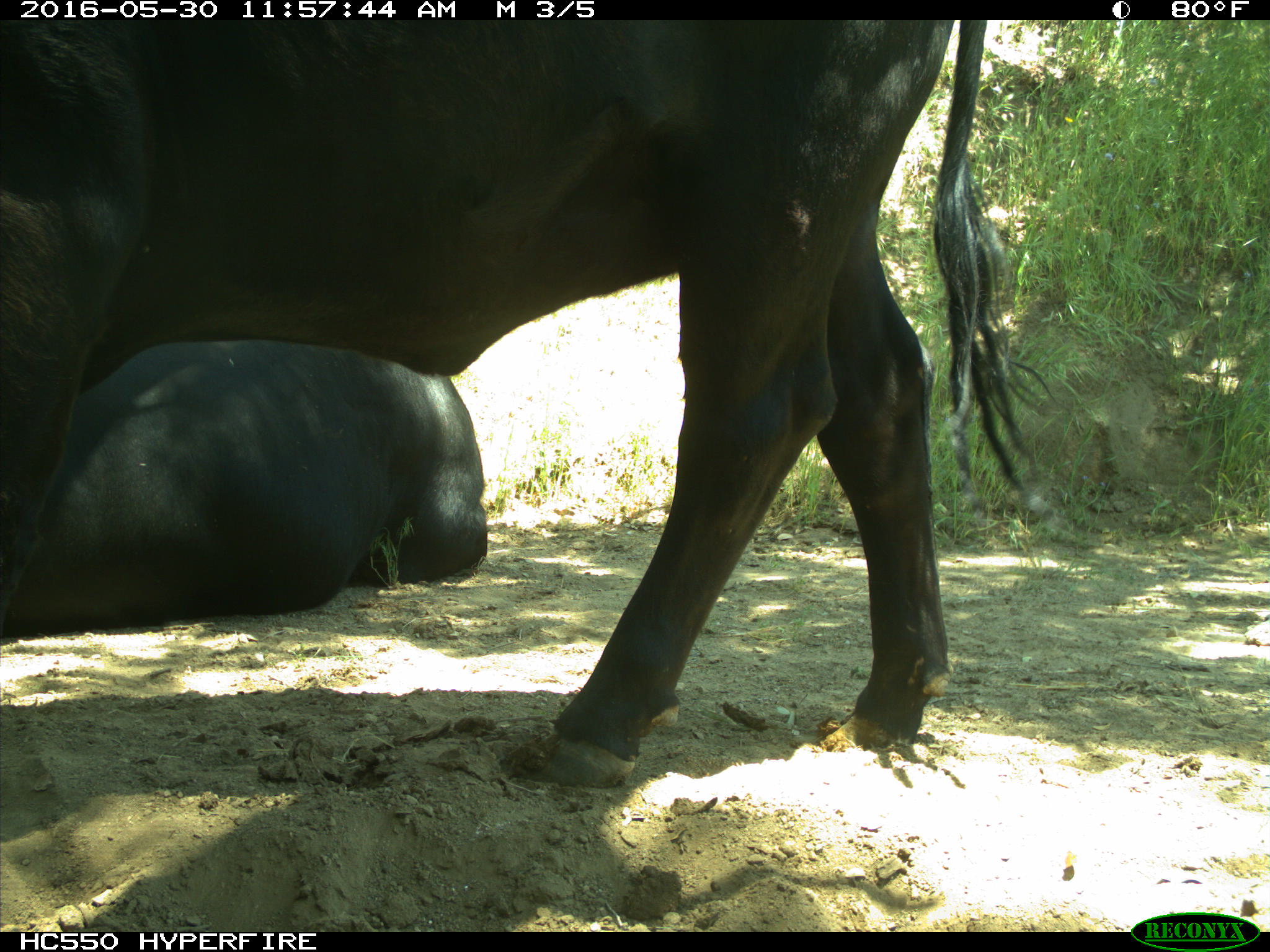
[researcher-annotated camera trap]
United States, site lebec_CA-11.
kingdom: Animalia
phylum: Chordata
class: Mammalia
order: Artiodactyla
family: Bovidae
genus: Bos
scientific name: Bos taurus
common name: domestic cow